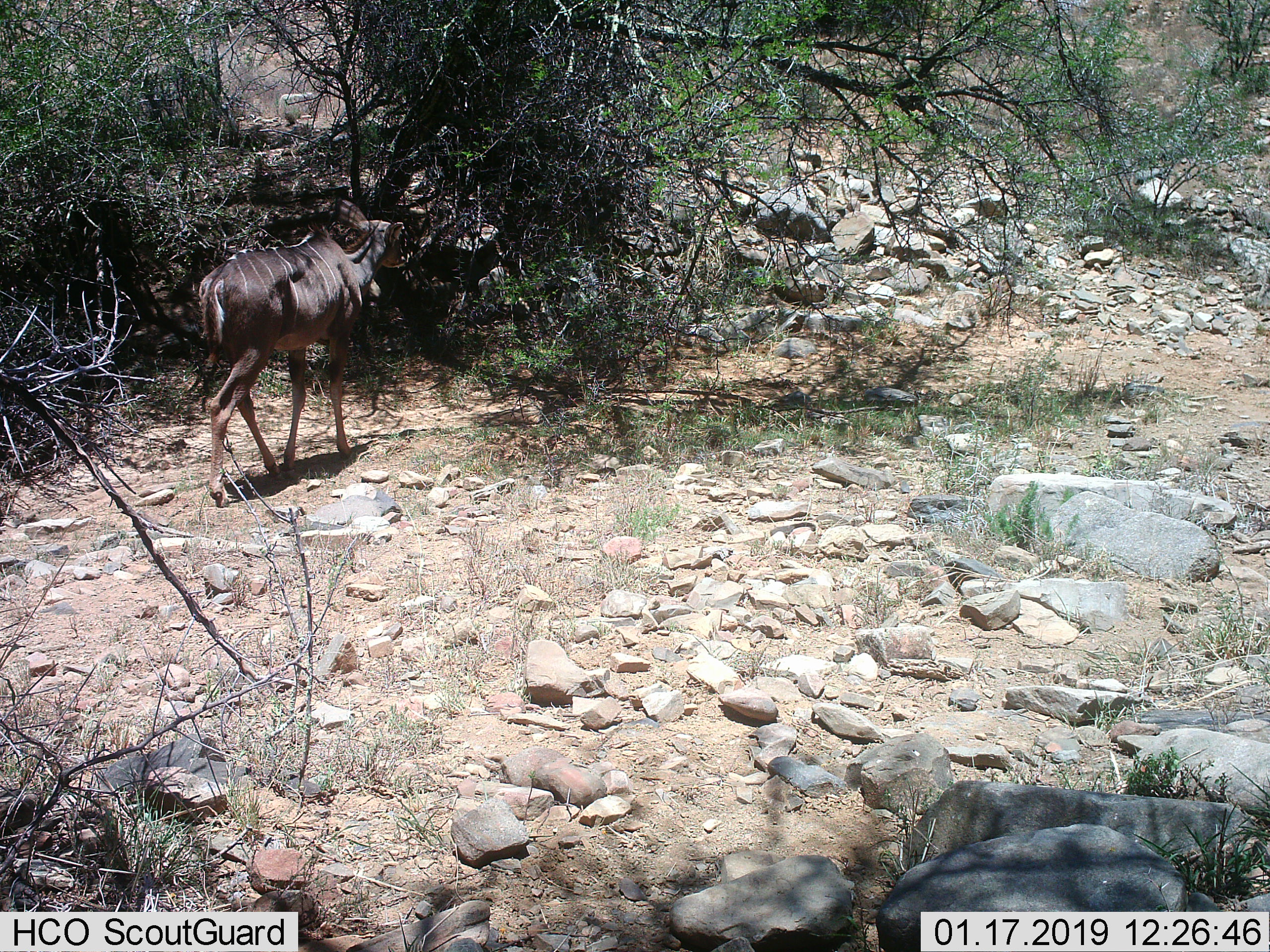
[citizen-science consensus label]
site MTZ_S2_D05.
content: unidentified animal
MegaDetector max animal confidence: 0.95